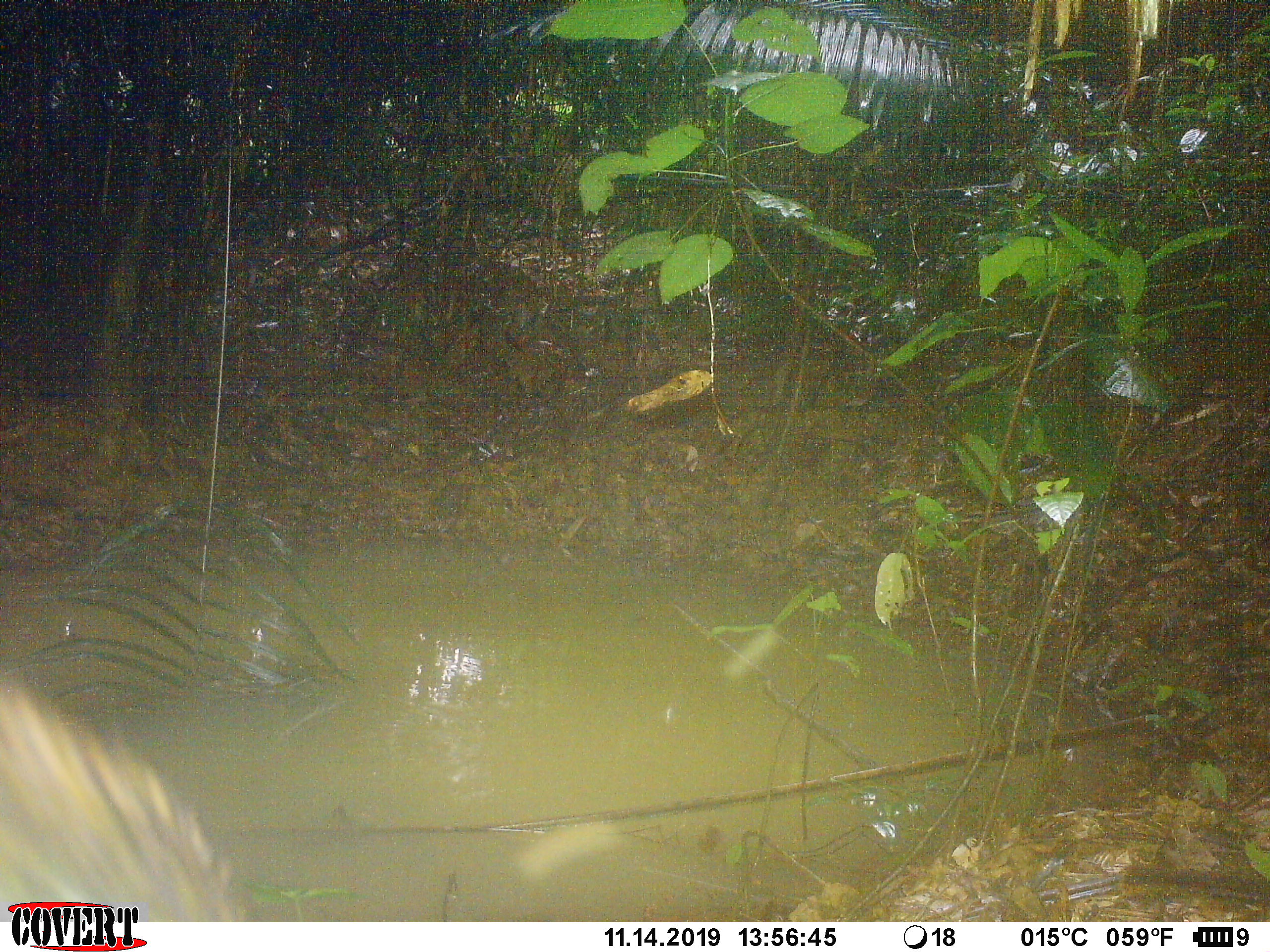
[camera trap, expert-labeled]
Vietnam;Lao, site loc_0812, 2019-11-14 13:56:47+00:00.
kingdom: Animalia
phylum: Chordata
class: Mammalia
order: Artiodactyla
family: Suidae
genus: Sus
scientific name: Sus scrofa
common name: eurasian wild pig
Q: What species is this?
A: Eurasian wild pig (Sus scrofa).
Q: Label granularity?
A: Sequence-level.